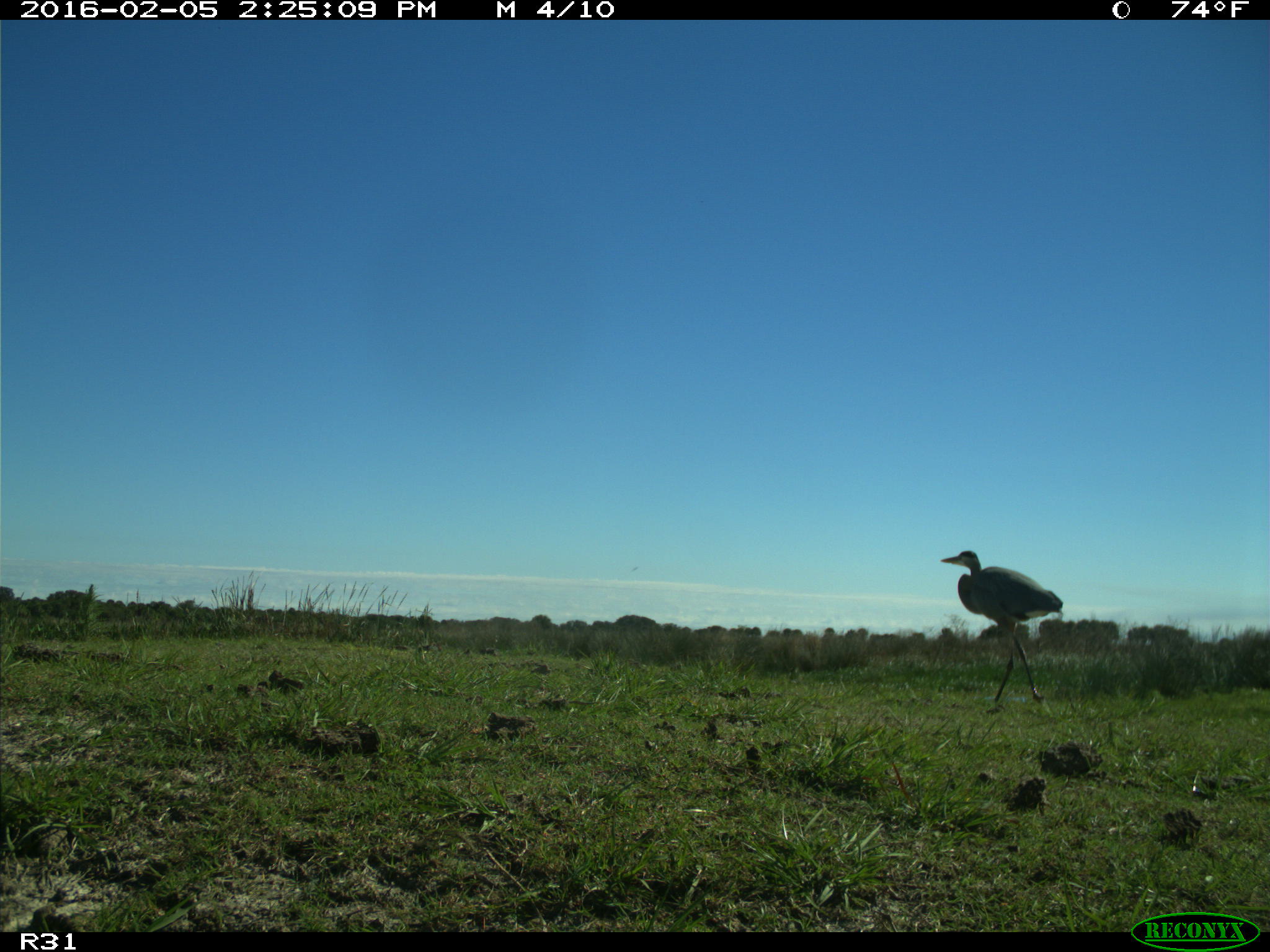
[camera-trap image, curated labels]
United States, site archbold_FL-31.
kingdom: Animalia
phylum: Chordata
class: Aves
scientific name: Aves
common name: birds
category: unidentified bird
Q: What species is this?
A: Unidentified bird (birds) (Aves).